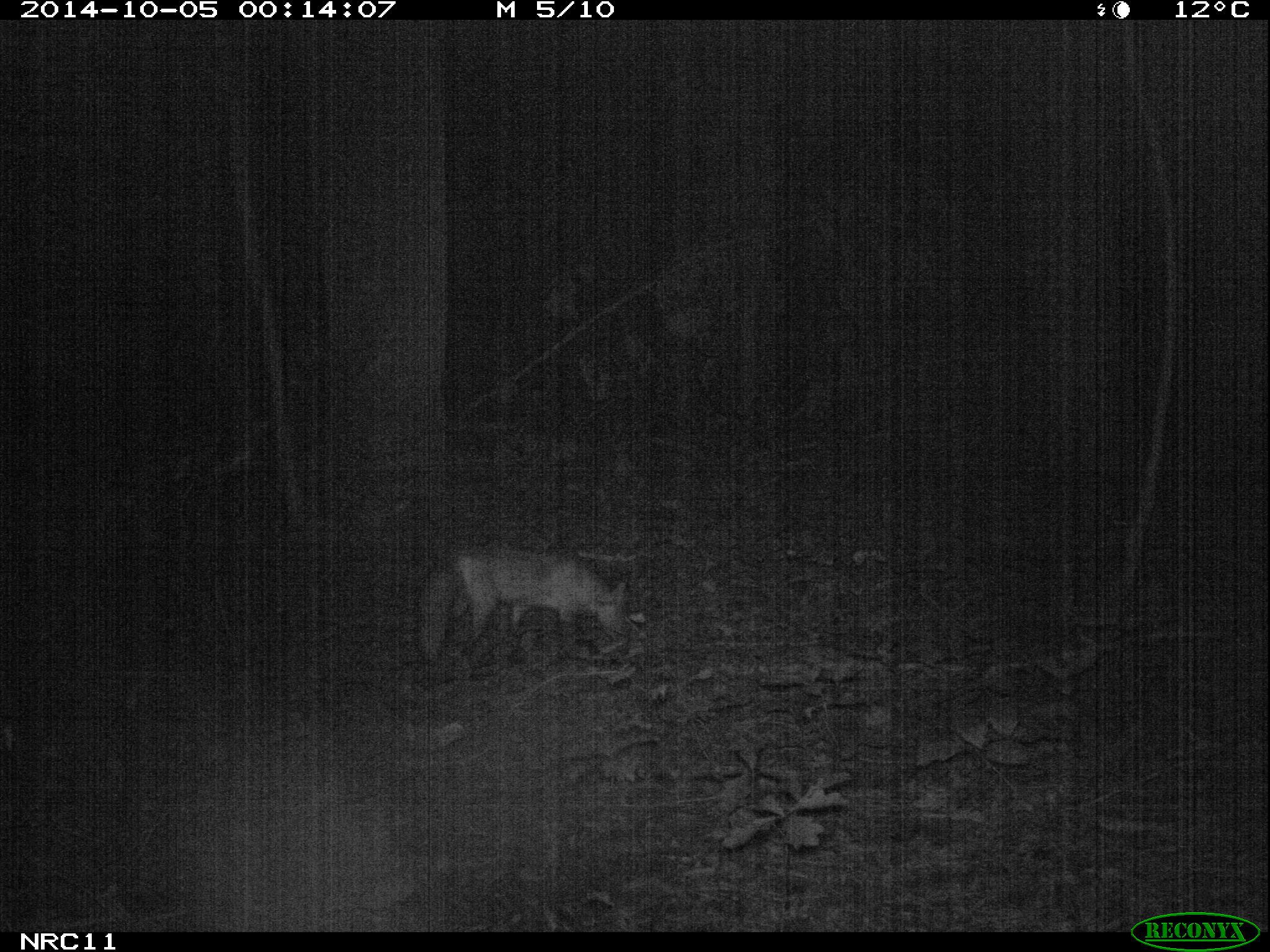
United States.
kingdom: Animalia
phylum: Chordata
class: Mammalia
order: Carnivora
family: Canidae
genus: Vulpes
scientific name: Vulpes vulpes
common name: red fox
Red Fox (Vulpes vulpes).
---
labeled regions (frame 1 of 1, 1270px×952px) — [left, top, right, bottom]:
Red Fox: [404, 530, 643, 678]